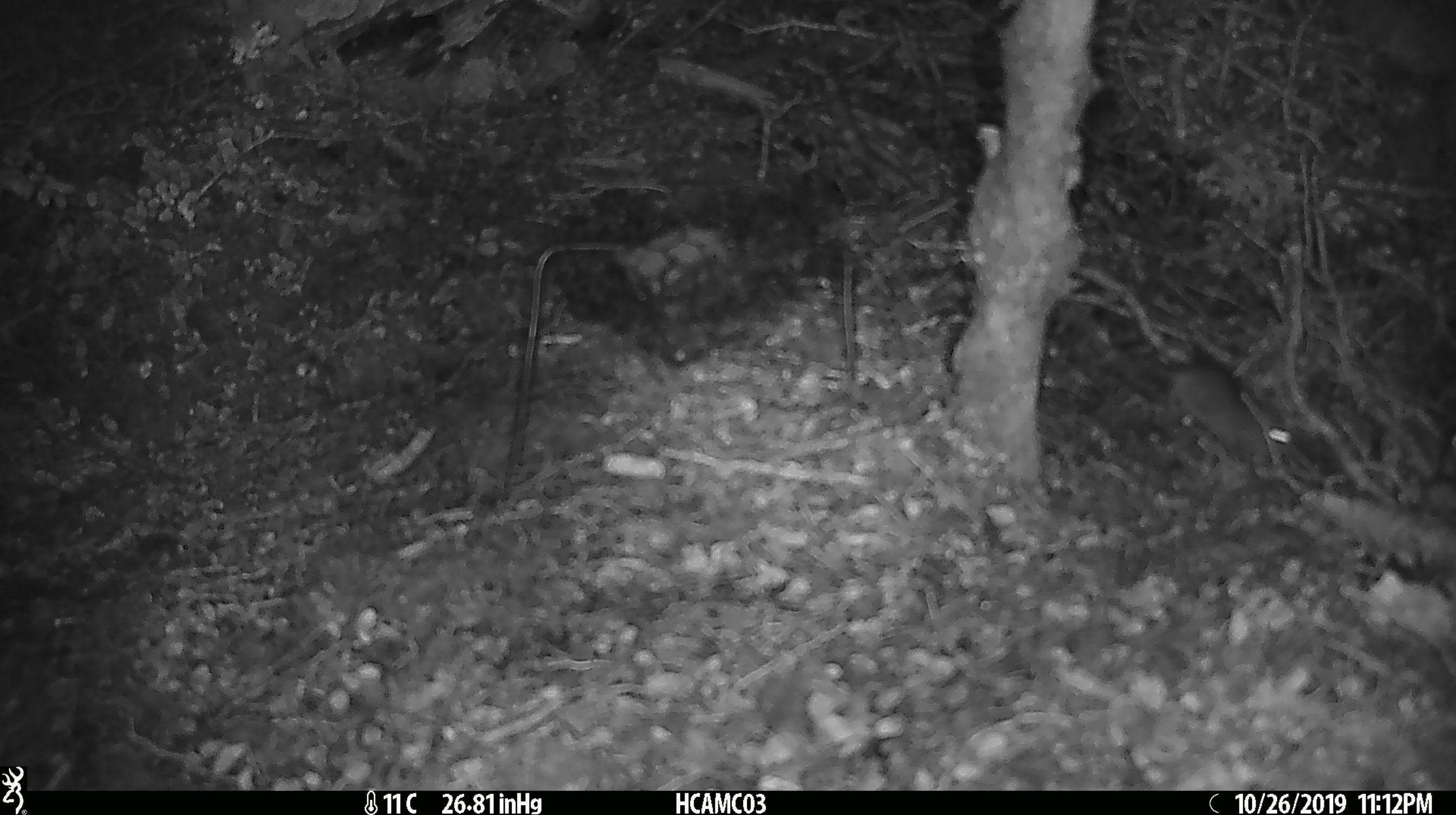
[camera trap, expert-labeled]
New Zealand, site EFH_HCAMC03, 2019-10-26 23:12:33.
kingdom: Animalia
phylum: Chordata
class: Mammalia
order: Rodentia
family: Muridae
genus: Mus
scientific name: Mus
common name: mouse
Mouse (Mus).